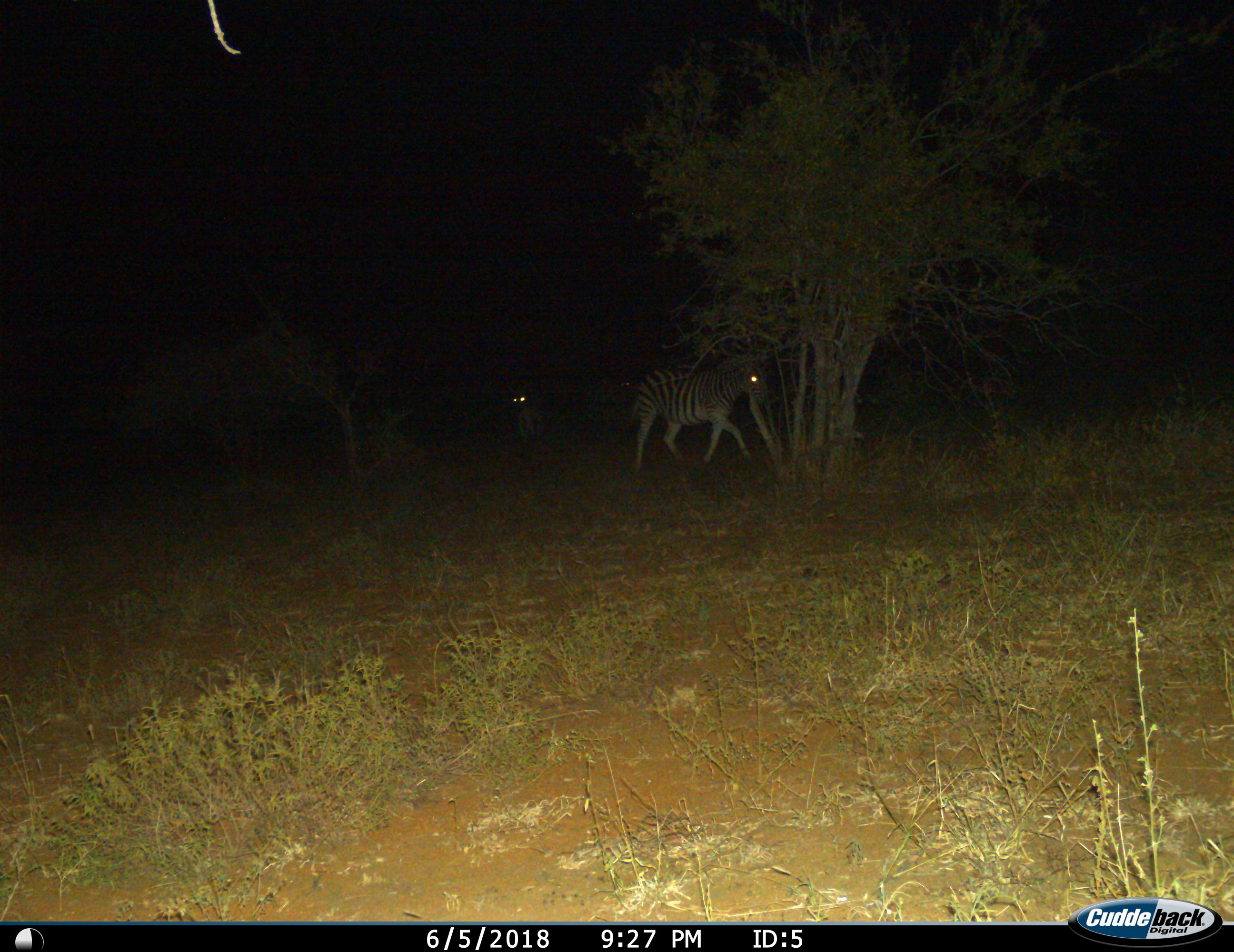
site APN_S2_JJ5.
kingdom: Animalia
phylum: Chordata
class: Mammalia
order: Perissodactyla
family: Equidae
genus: Equus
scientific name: Equus quagga burchellii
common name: burchell's zebra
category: zebraburchells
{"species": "zebraburchells (burchell's zebra) (Equus quagga burchellii)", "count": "2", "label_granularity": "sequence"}